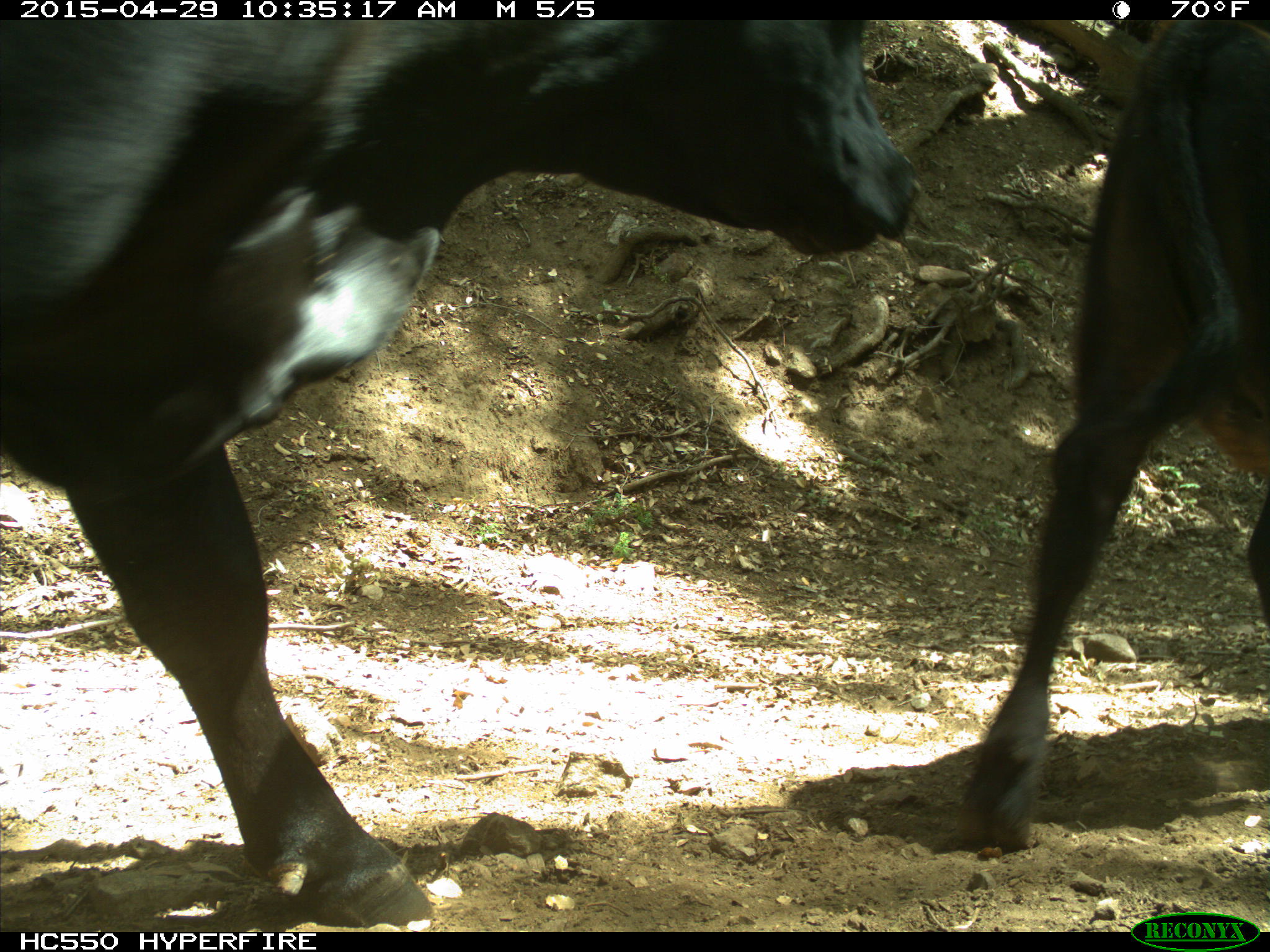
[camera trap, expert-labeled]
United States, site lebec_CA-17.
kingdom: Animalia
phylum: Chordata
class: Mammalia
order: Artiodactyla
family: Bovidae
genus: Bos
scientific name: Bos taurus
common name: domestic cow